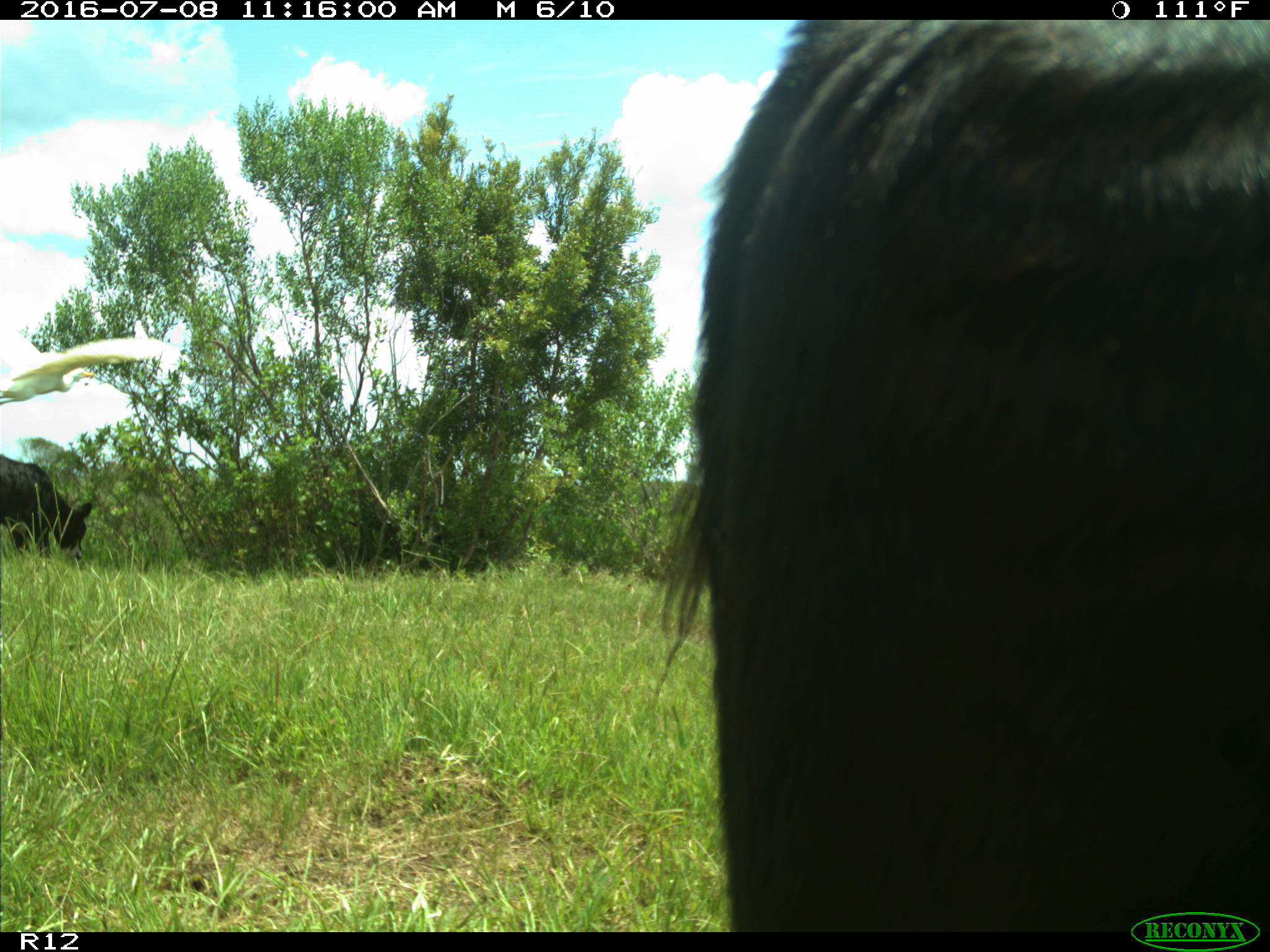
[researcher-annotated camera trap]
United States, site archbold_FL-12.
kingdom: Animalia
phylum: Chordata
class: Mammalia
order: Artiodactyla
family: Bovidae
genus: Bos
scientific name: Bos taurus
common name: domestic cow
Bos taurus (domestic cow).